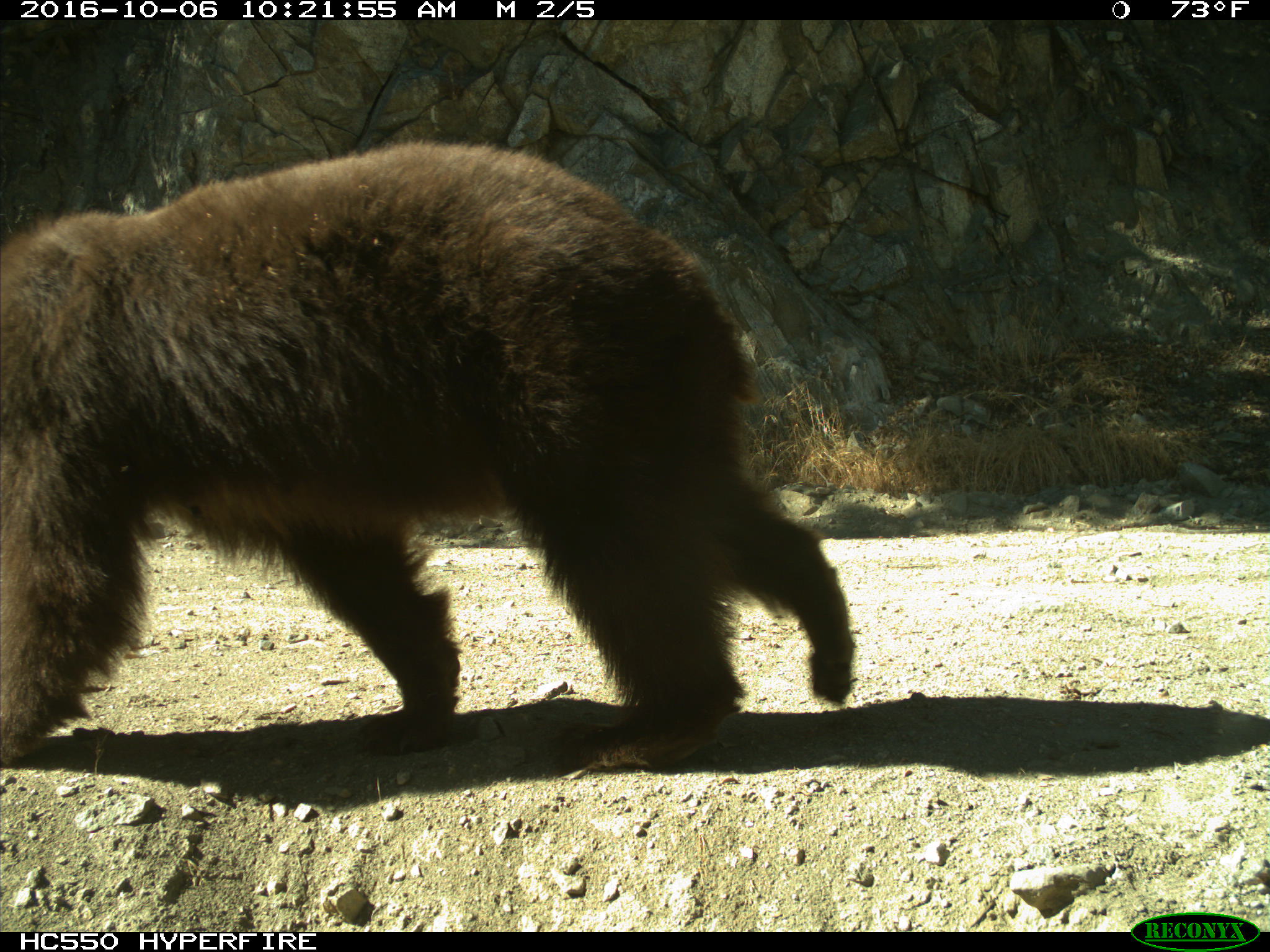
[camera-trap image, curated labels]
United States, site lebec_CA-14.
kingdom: Animalia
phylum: Chordata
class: Mammalia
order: Carnivora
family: Ursidae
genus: Ursus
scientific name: Ursus americanus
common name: american black bear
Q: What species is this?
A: Ursus americanus (american black bear).